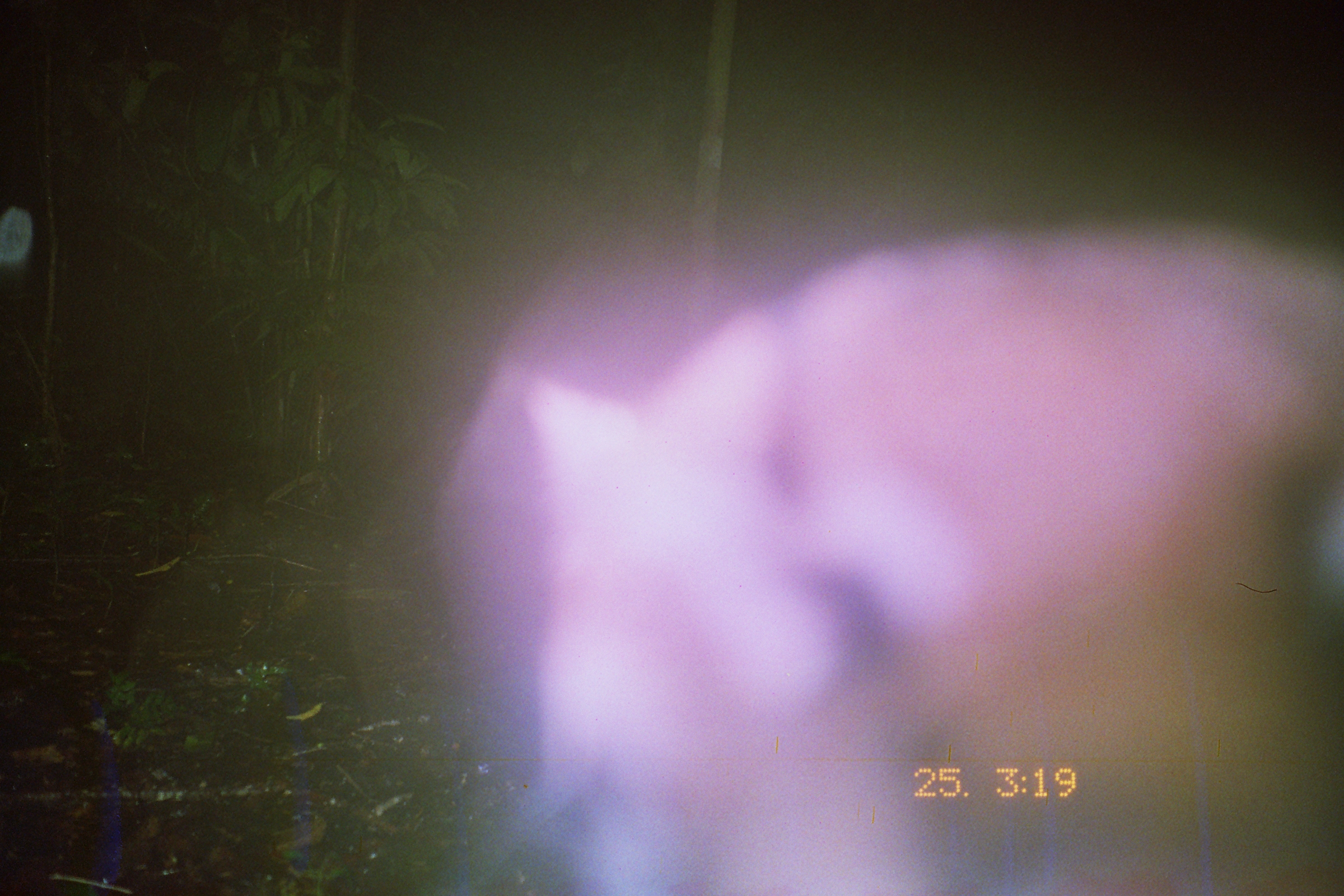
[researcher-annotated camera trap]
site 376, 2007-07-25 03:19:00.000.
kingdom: Animalia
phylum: Chordata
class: Mammalia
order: Carnivora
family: Felidae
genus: Leopardus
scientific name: Leopardus pardalis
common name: ocelot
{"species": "Leopardus pardalis (ocelot)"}